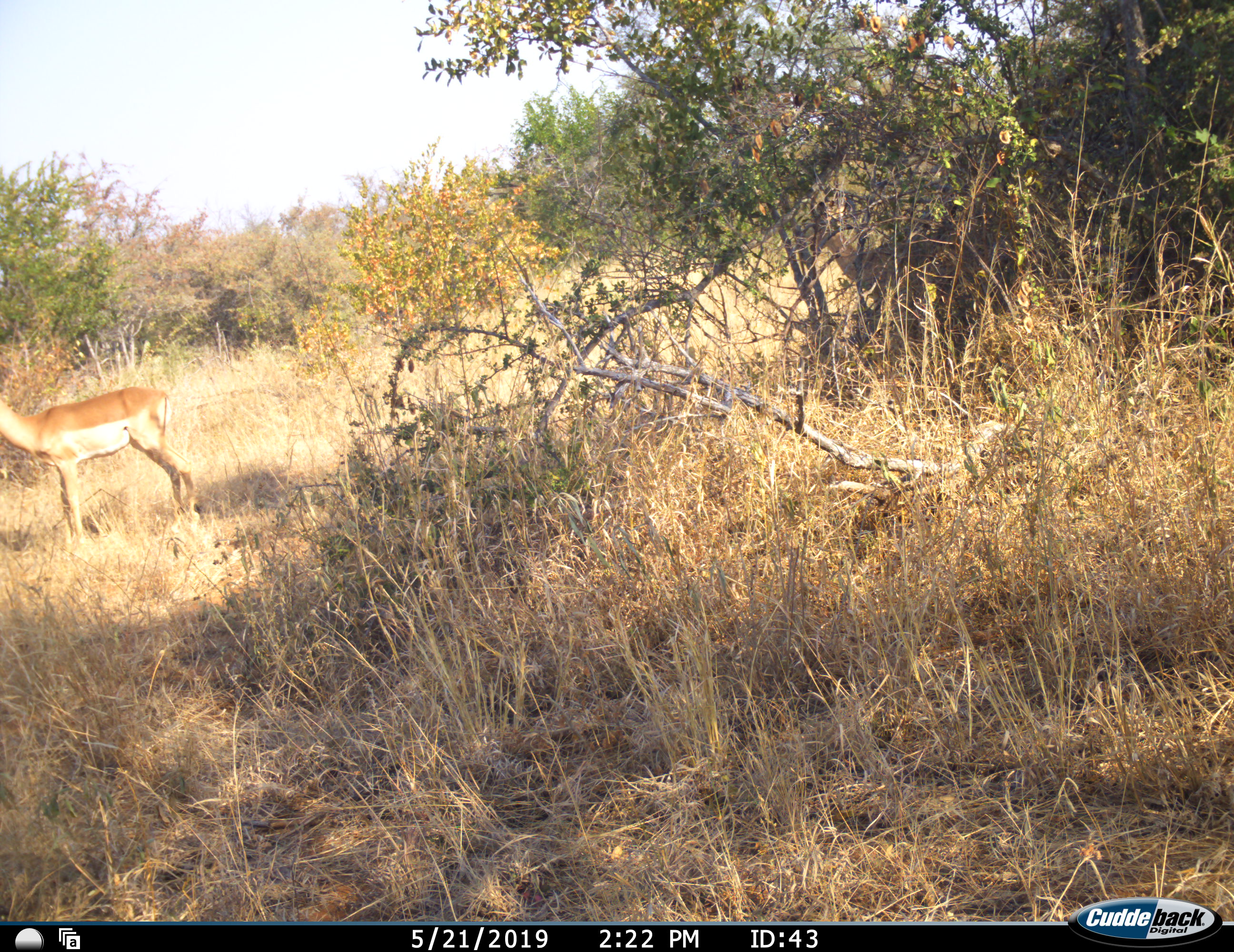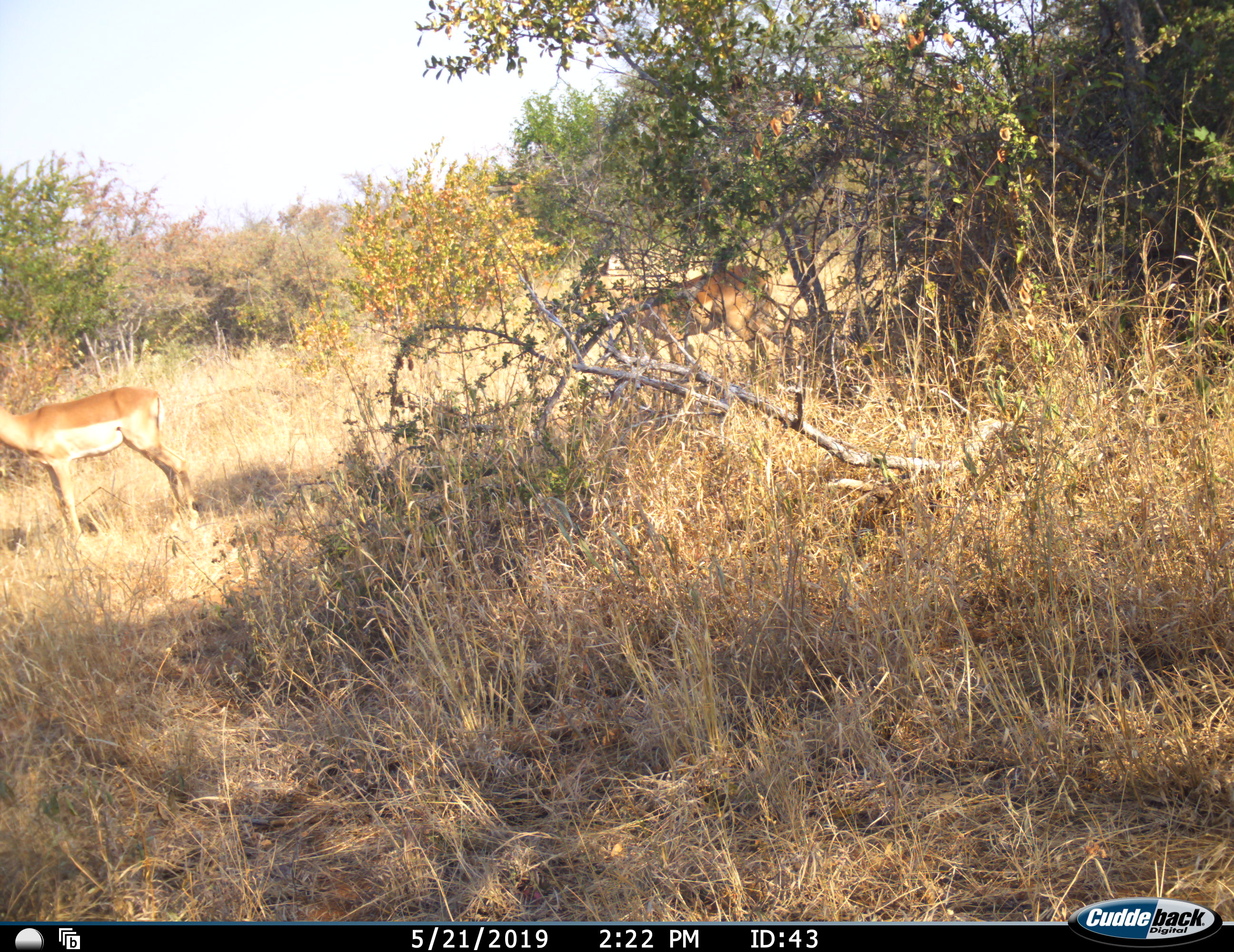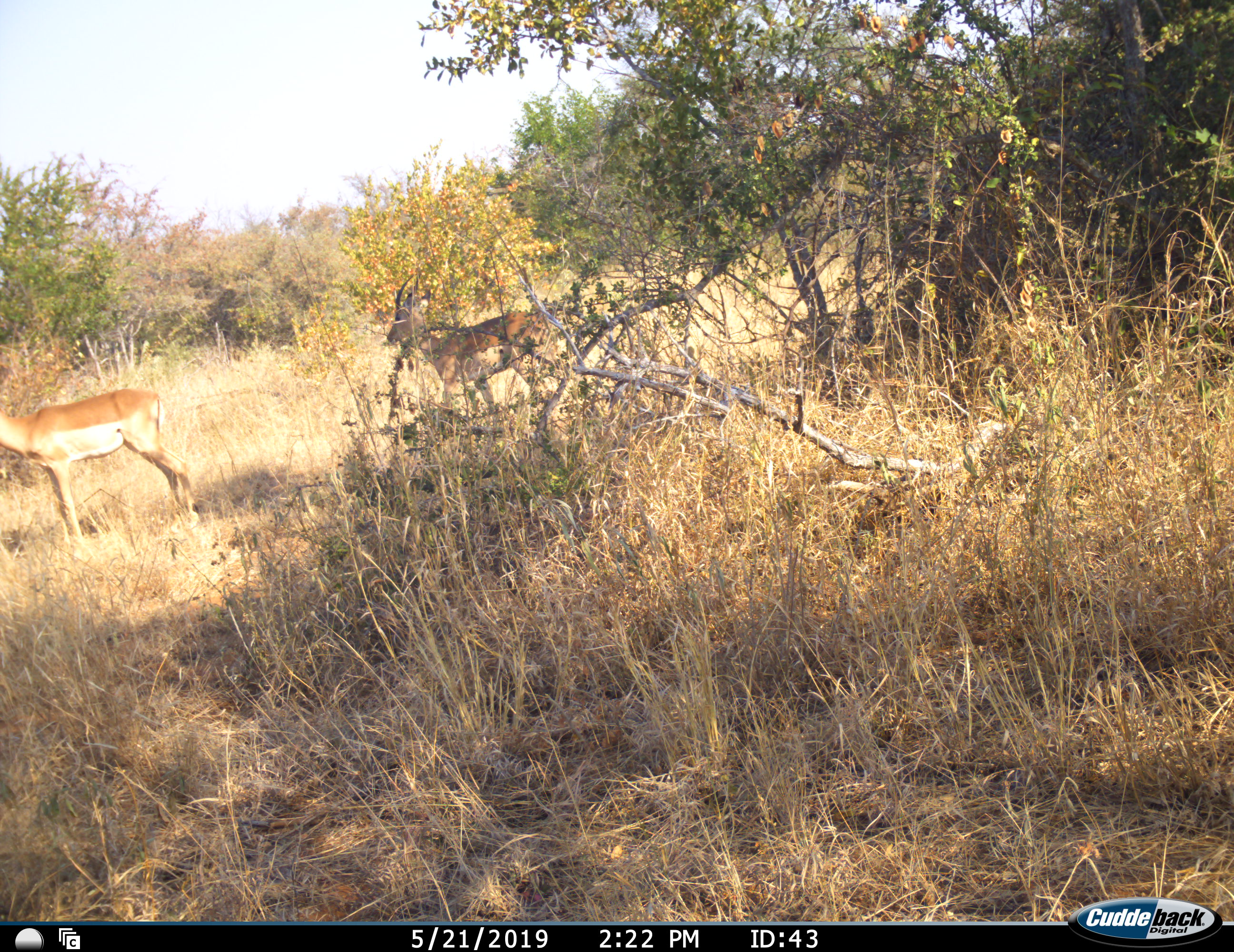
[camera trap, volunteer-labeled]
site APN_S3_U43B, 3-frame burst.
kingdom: Animalia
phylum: Chordata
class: Mammalia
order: Artiodactyla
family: Bovidae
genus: Aepyceros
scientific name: Aepyceros melampus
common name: impala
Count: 2.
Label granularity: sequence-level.